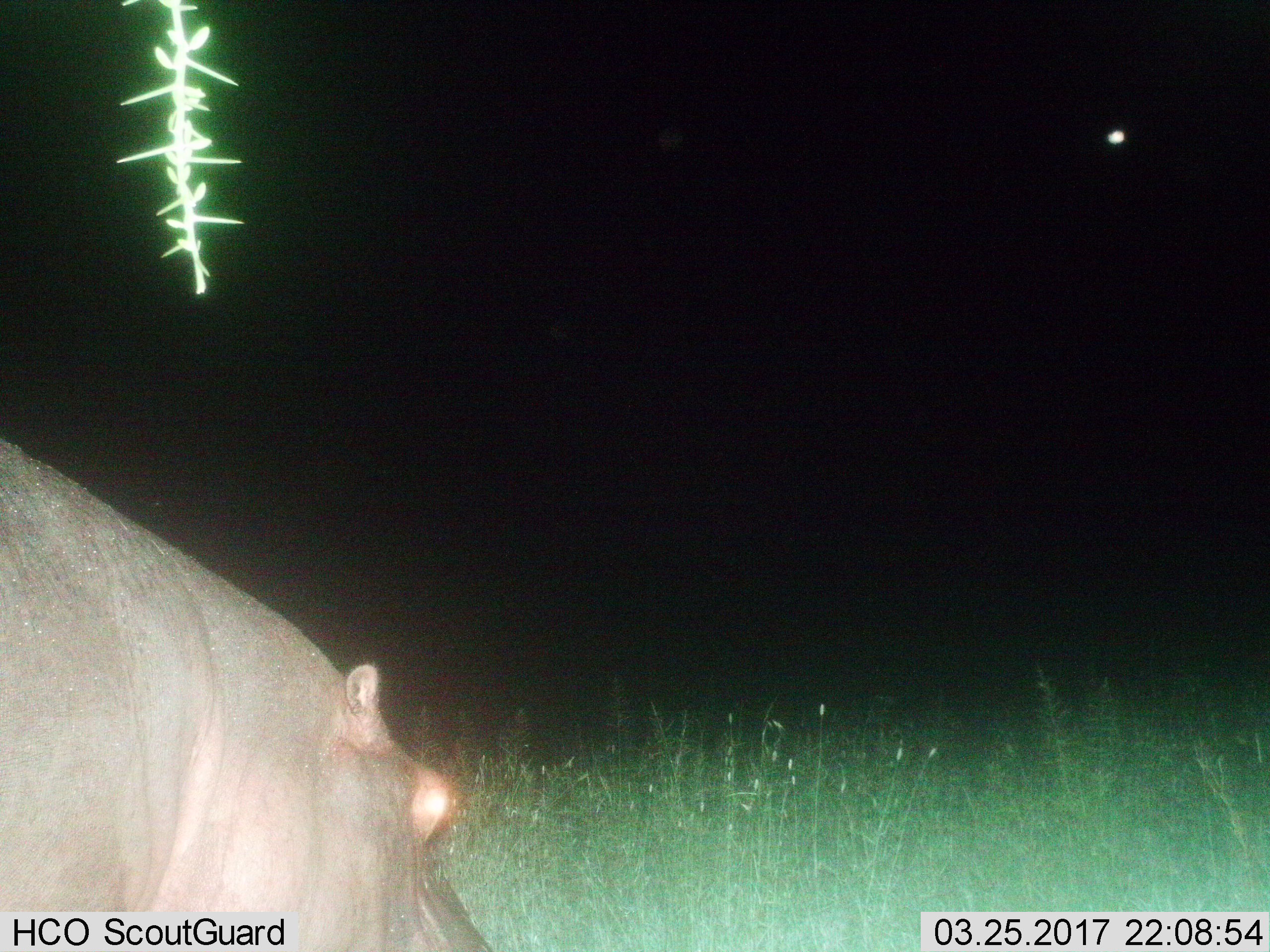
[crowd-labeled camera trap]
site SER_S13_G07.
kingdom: Animalia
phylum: Chordata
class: Mammalia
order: Artiodactyla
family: Hippopotamidae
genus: Hippopotamus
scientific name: Hippopotamus amphibius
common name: hippopotamus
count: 1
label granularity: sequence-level